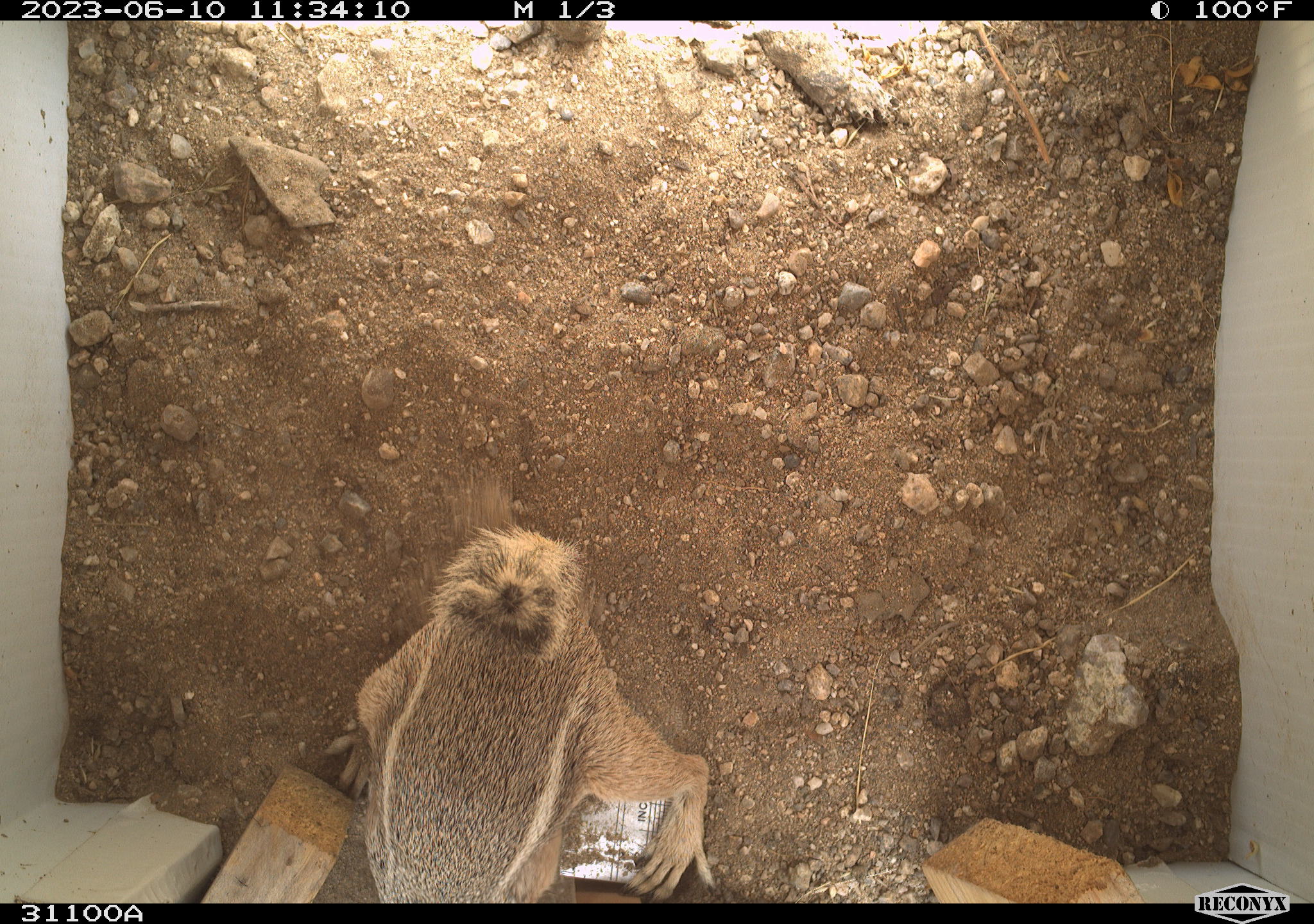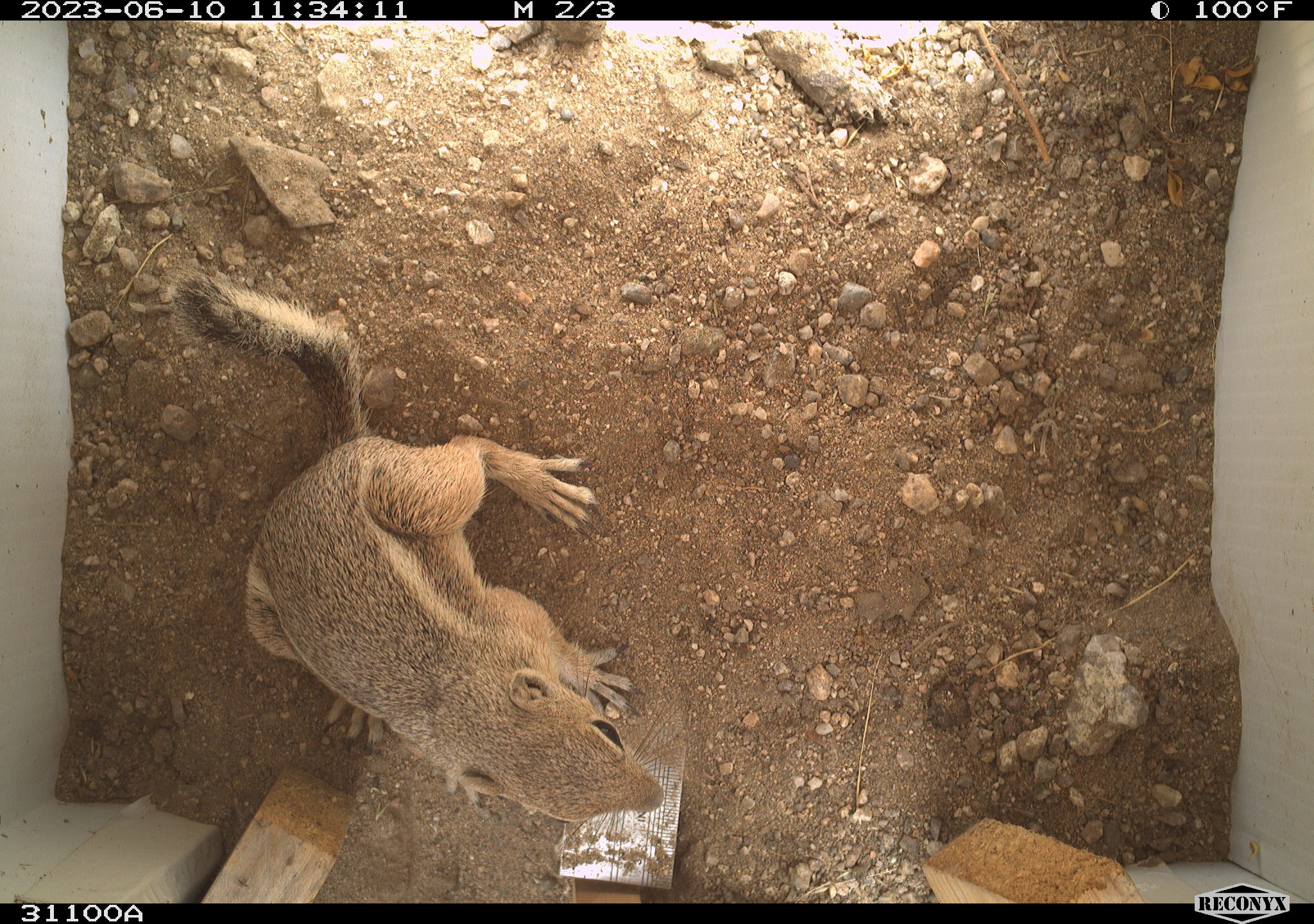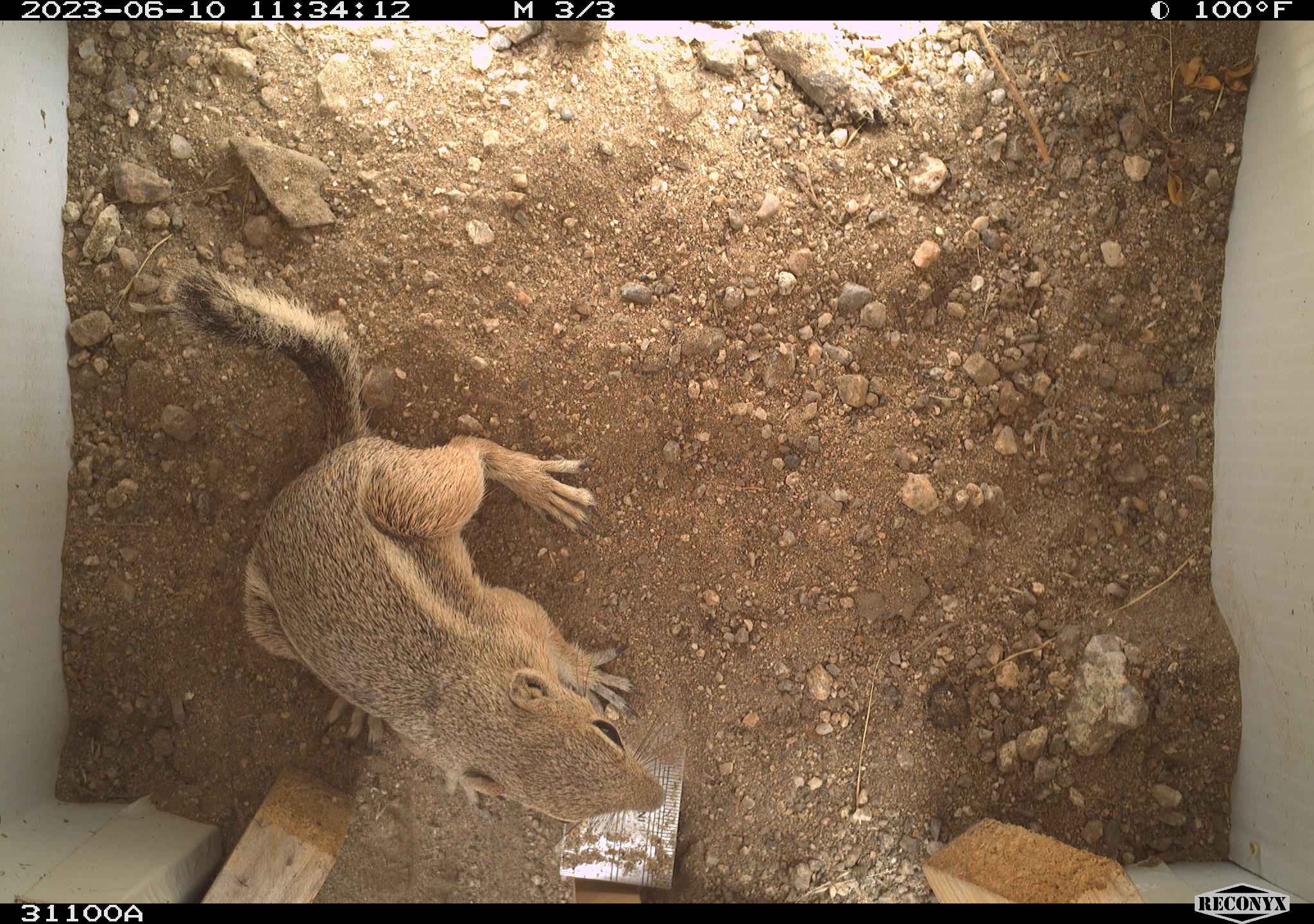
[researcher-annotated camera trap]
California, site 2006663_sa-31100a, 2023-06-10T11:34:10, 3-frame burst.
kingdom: Animalia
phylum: Chordata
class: Mammalia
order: Rodentia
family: Sciuridae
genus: Ammospermophilus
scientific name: Ammospermophilus leucurus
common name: white-tailed antelope squirrel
White-tailed antelope squirrel (Ammospermophilus leucurus).